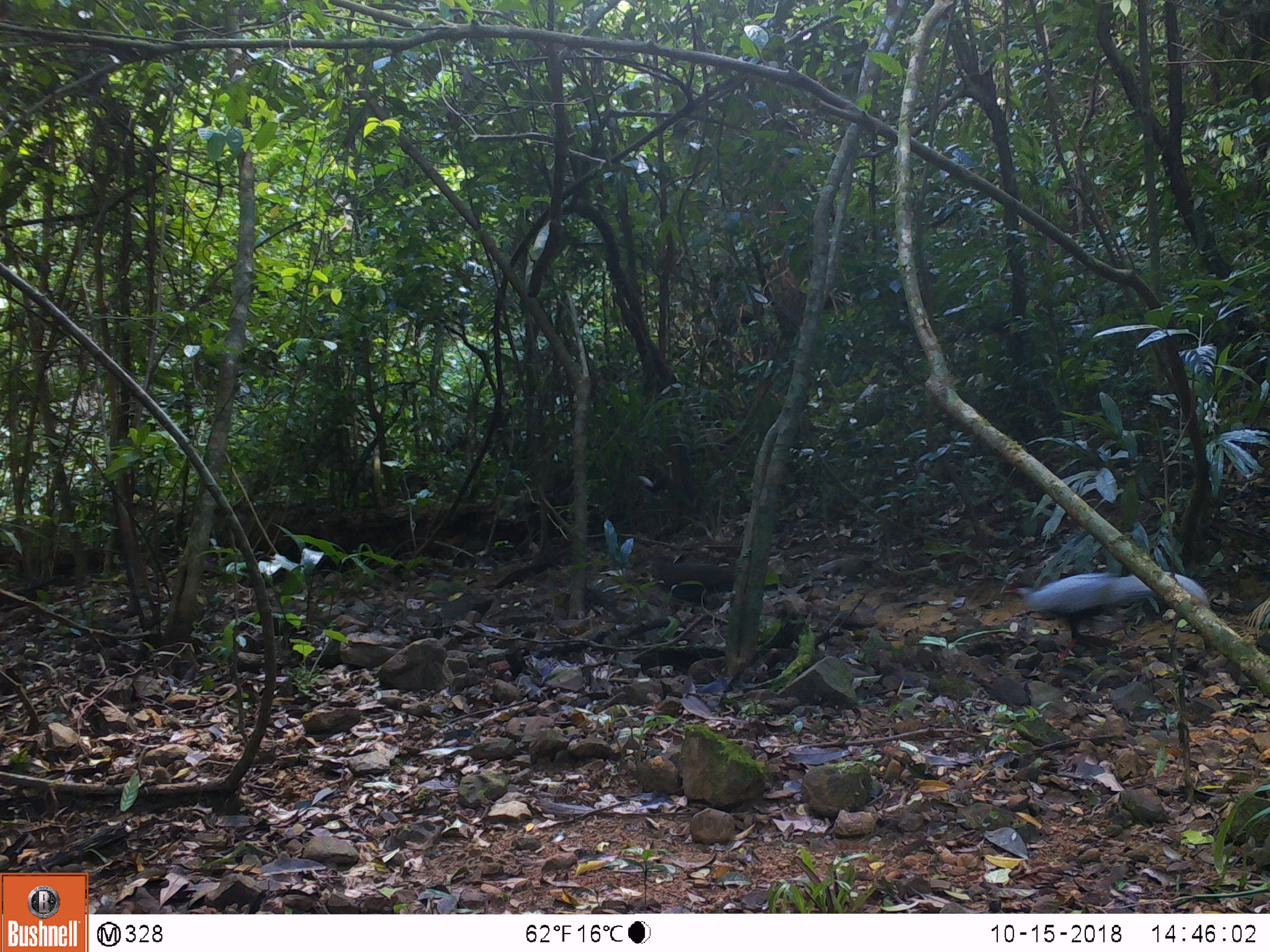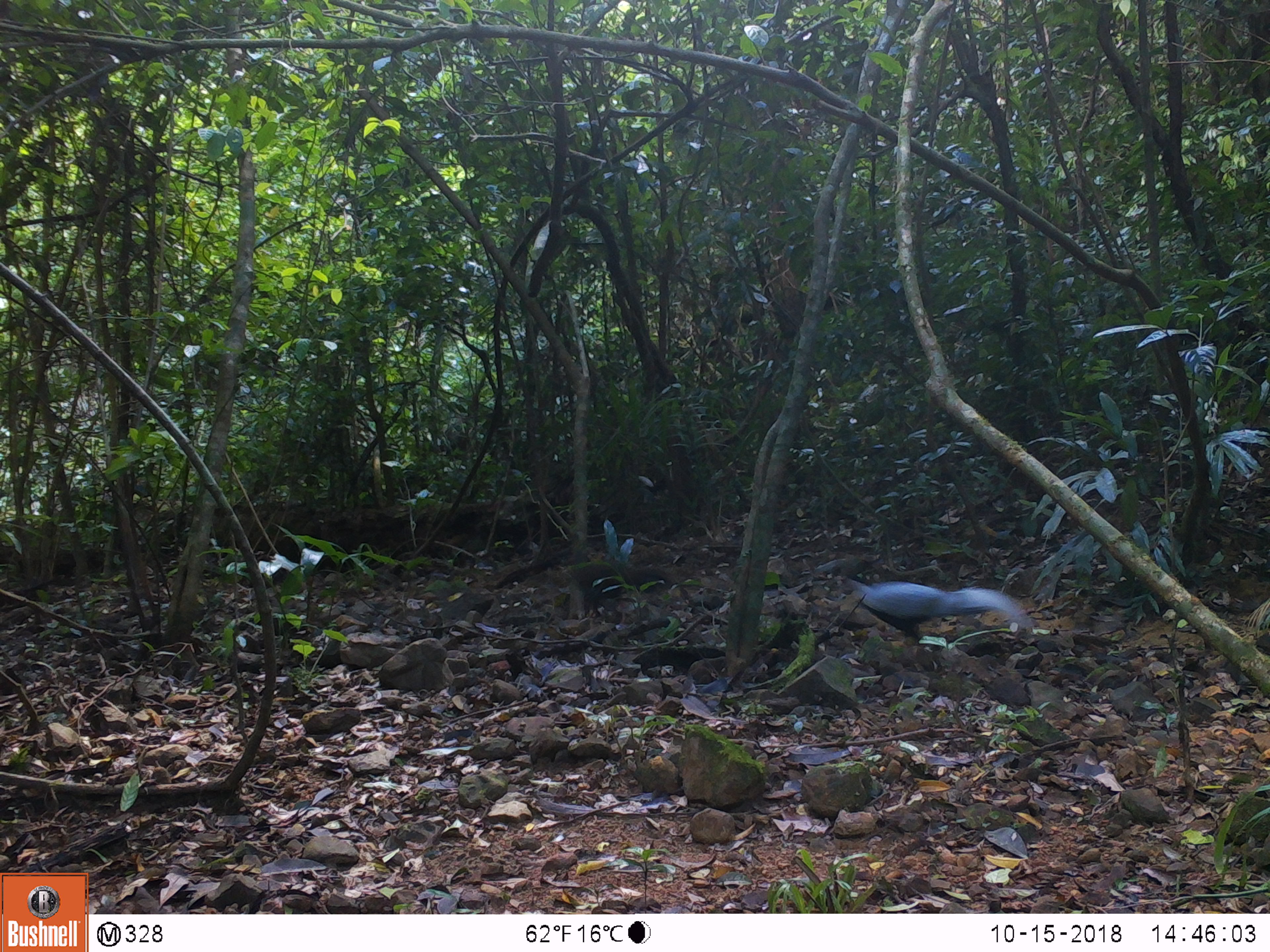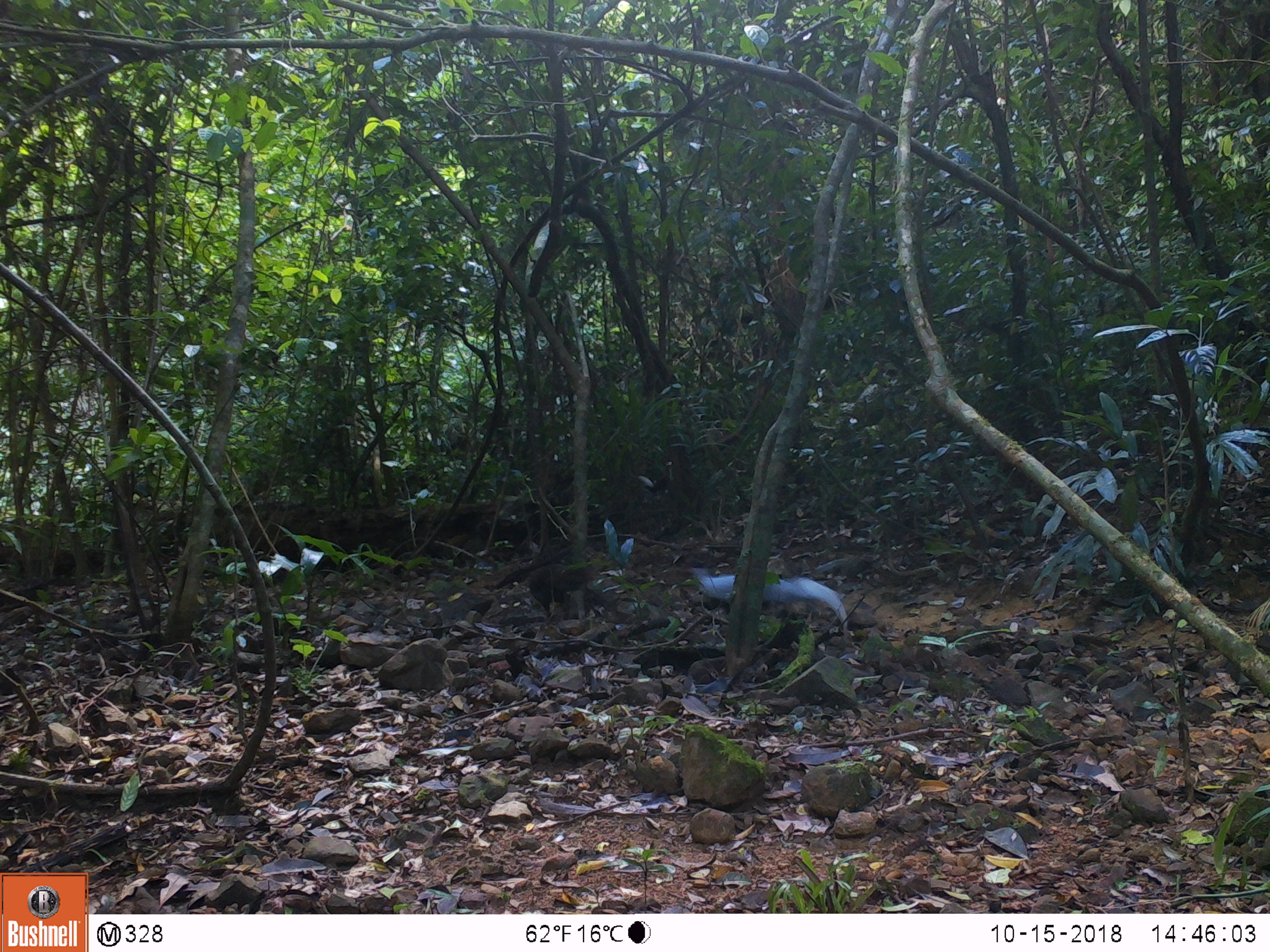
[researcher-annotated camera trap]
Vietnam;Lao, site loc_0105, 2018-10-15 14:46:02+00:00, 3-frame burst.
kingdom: Animalia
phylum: Chordata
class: Aves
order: Galliformes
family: Phasianidae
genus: Lophura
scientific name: Lophura nycthemera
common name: silver pheasant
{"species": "silver pheasant (Lophura nycthemera)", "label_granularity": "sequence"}